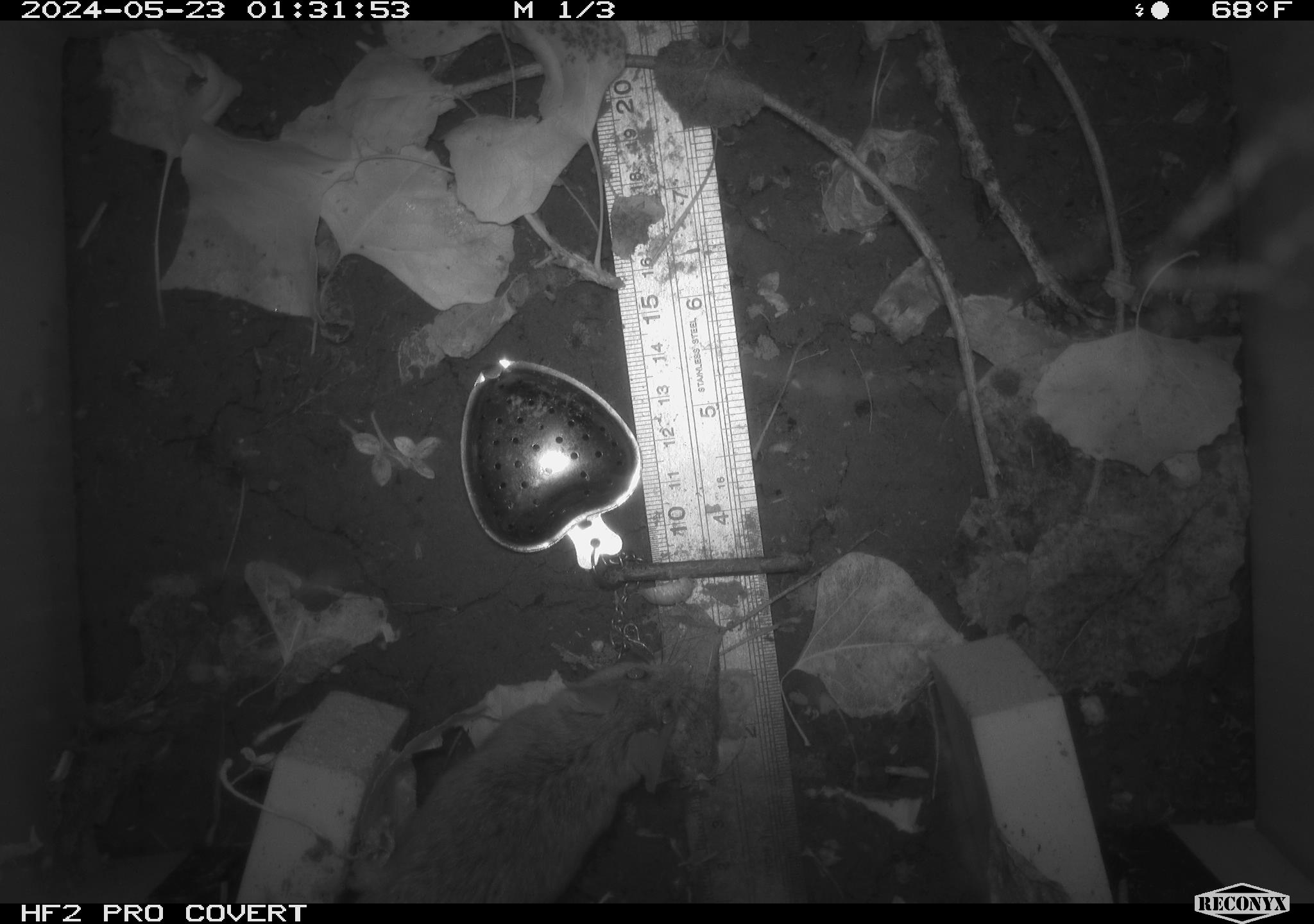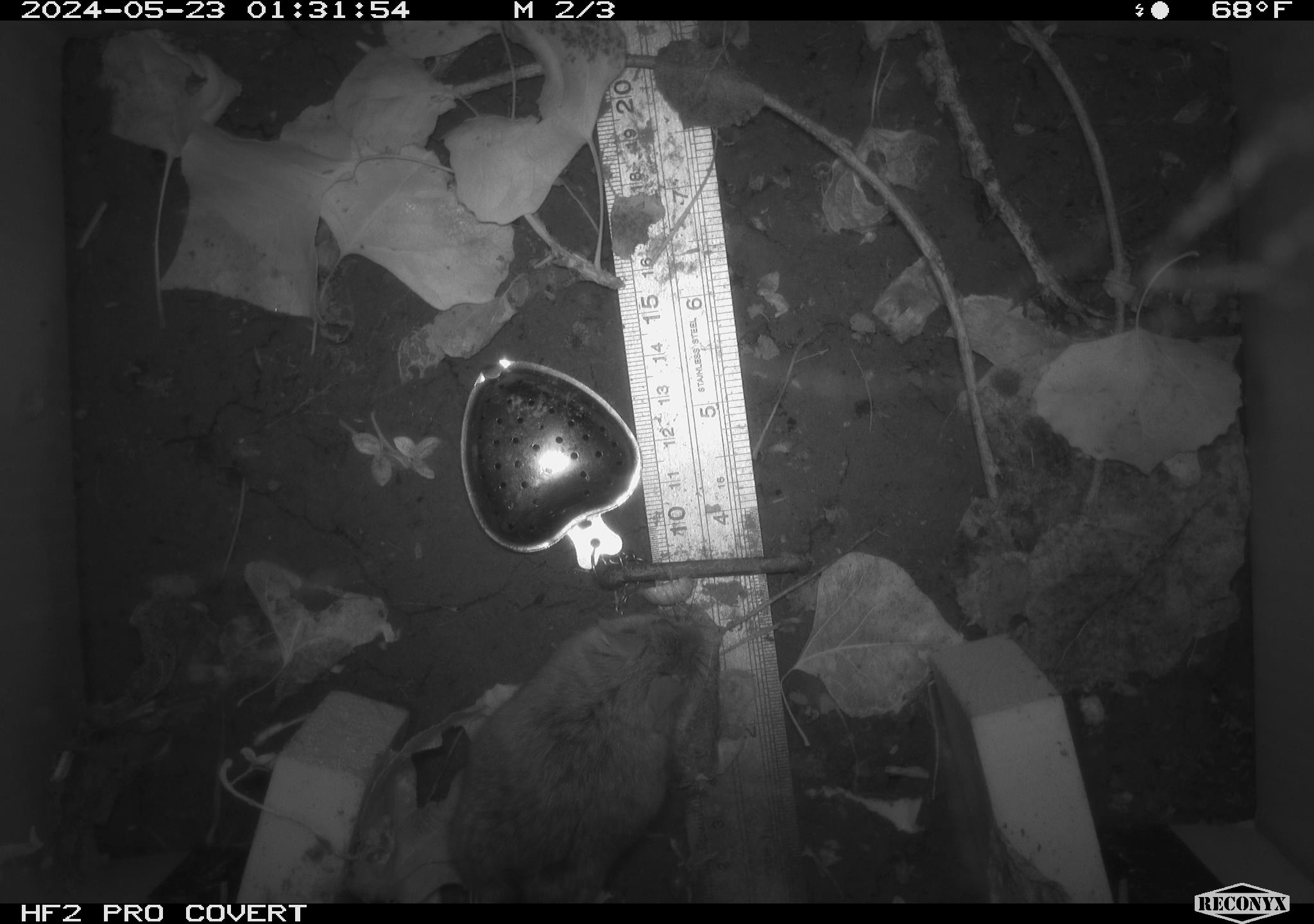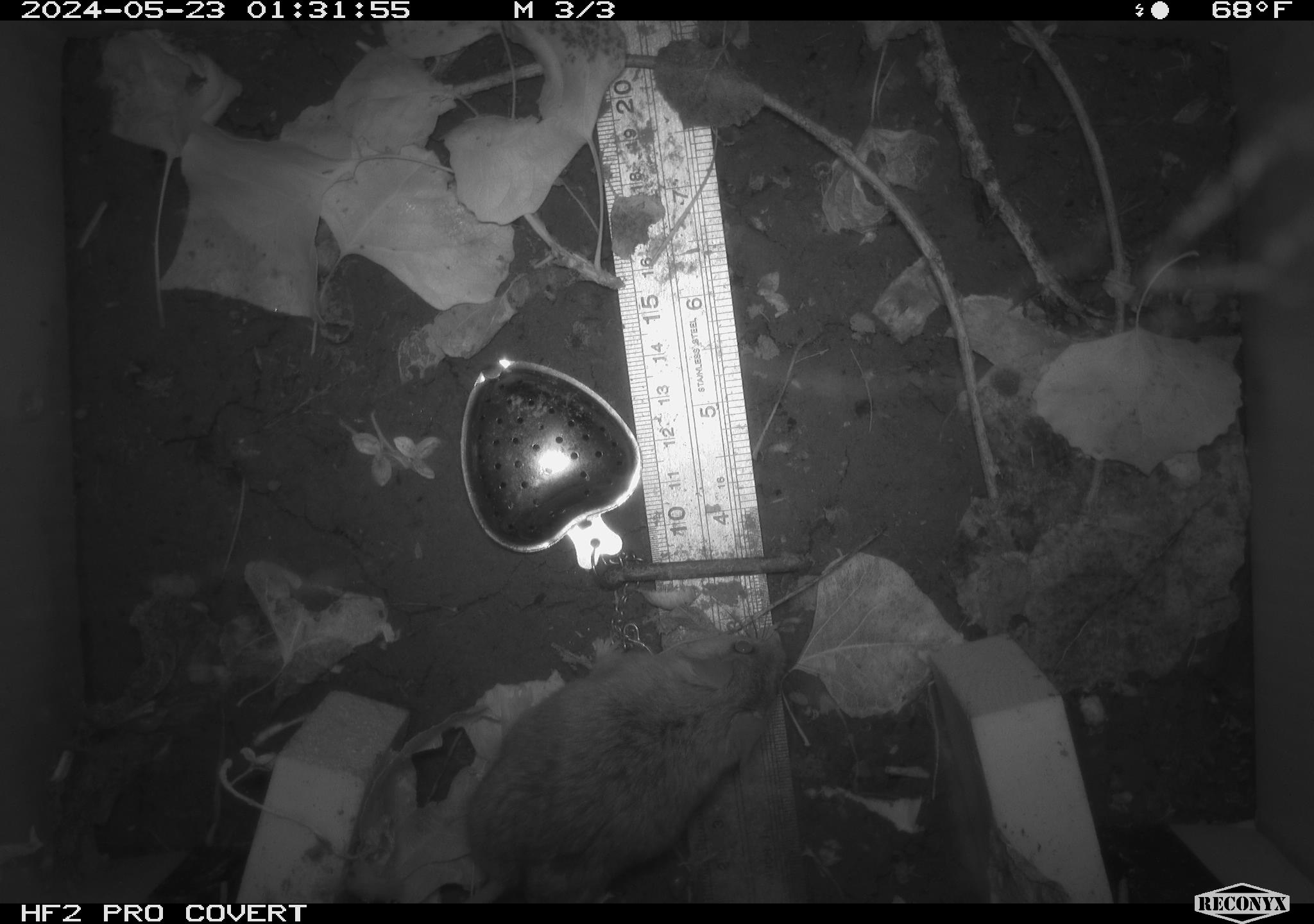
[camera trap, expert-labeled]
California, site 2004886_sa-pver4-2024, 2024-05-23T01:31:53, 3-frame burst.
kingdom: Animalia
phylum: Chordata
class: Mammalia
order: Rodentia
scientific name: Rodentia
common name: mouse species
Mouse species (Rodentia).